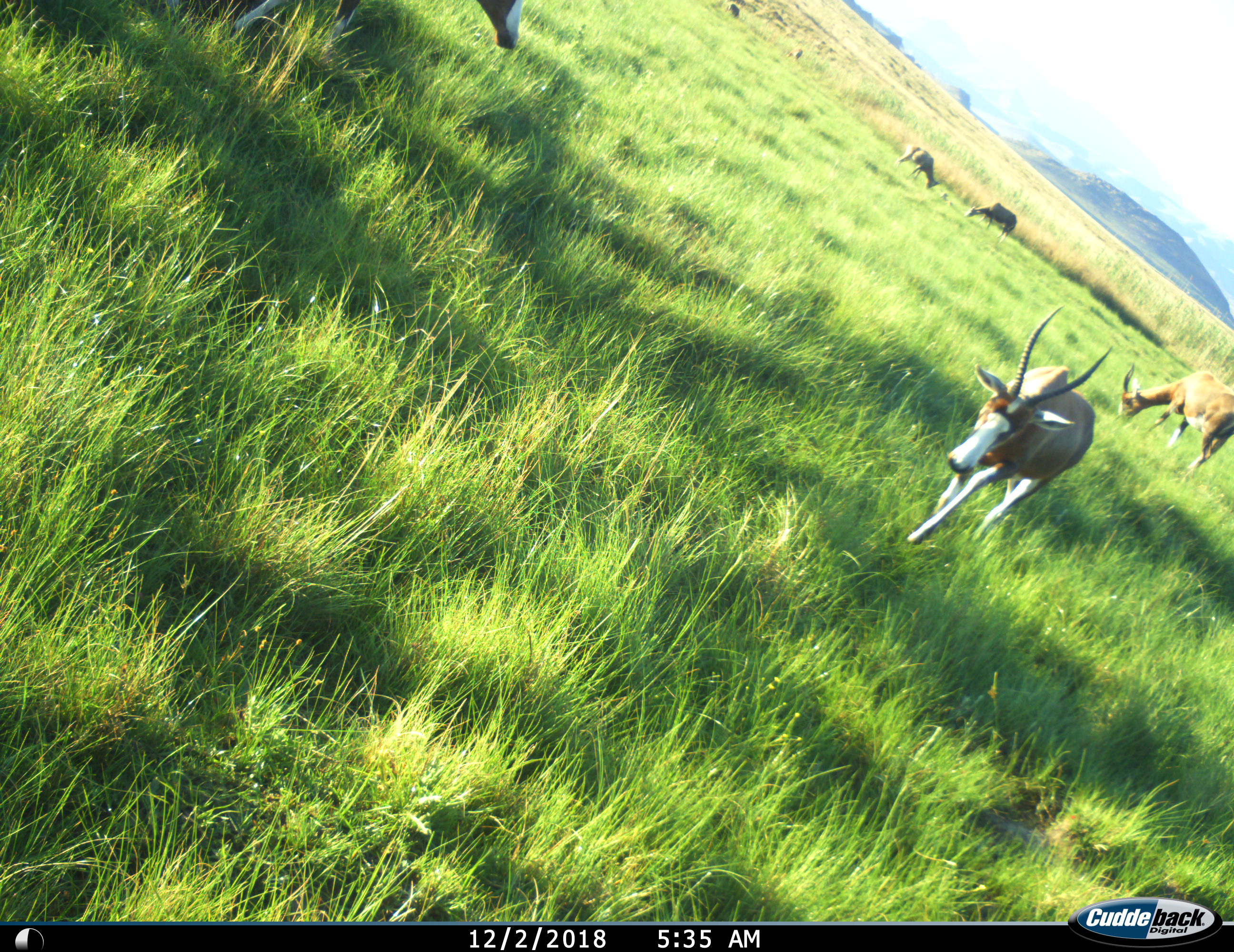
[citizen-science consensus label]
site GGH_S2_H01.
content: unidentified animal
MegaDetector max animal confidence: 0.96